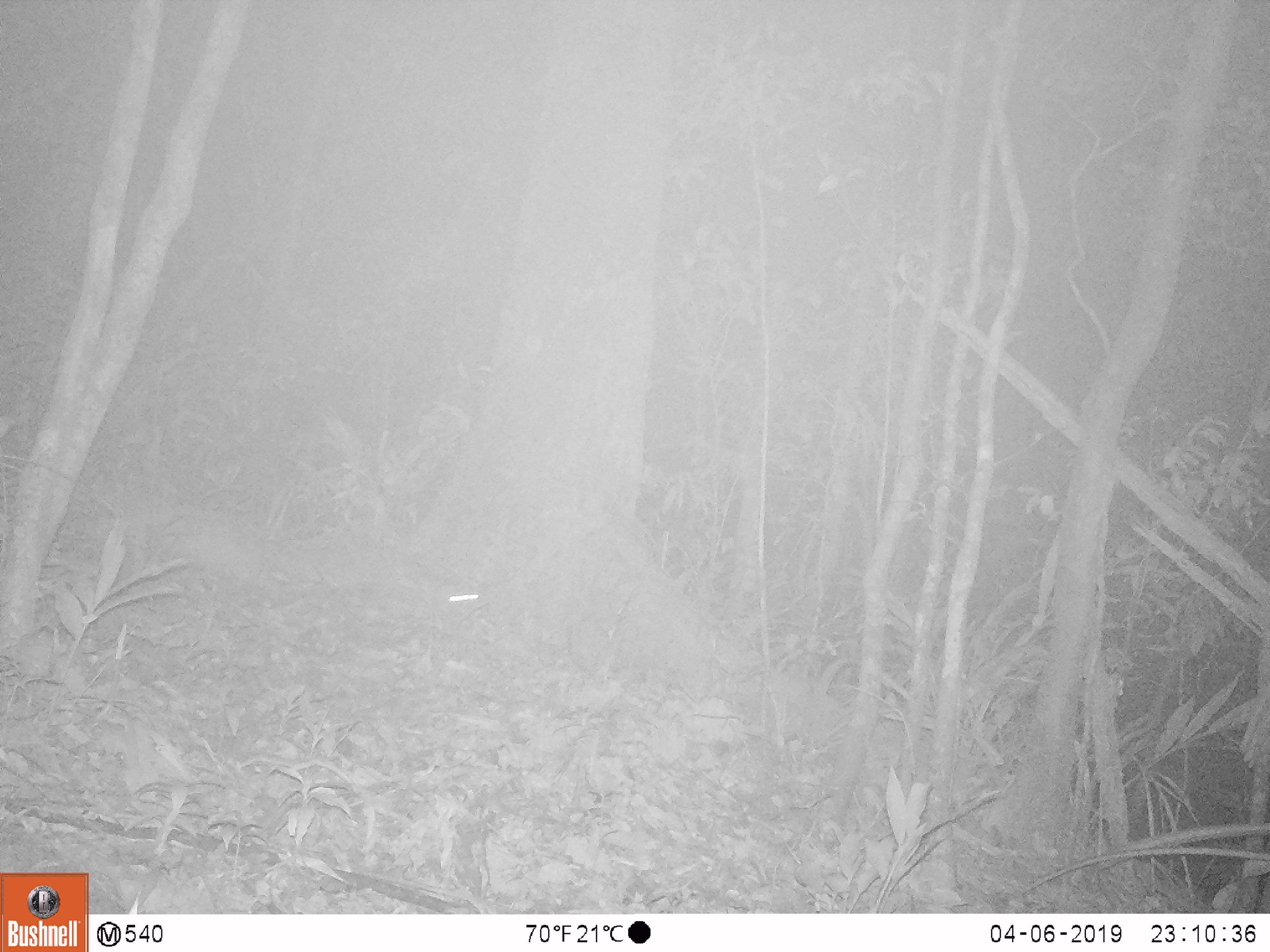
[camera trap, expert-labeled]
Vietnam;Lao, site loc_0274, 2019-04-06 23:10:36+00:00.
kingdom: Animalia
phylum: Chordata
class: Mammalia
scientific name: Mammalia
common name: mammal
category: unidentified small mammal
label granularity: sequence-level